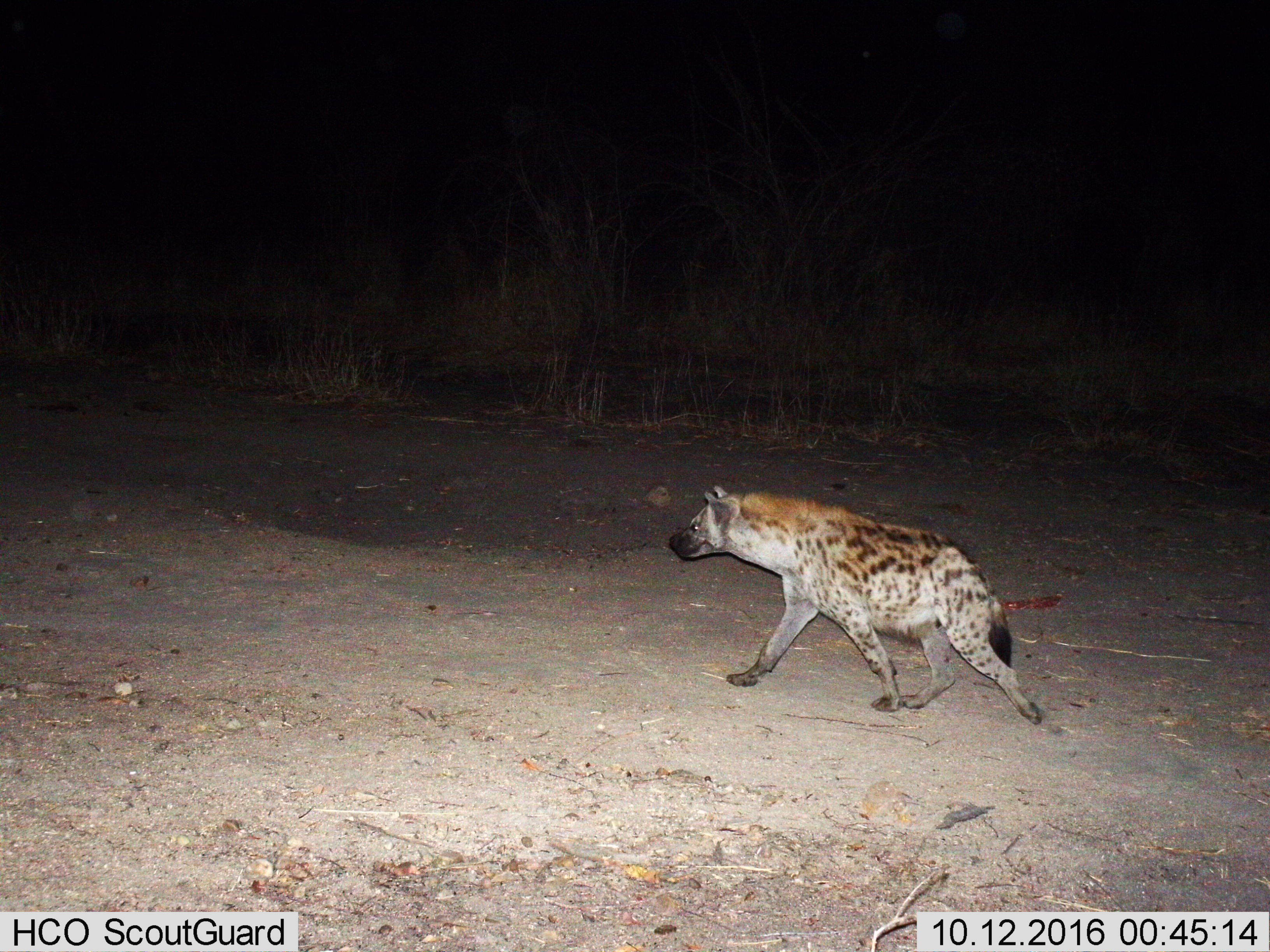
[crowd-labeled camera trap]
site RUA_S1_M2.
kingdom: Animalia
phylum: Chordata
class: Mammalia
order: Carnivora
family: Hyaenidae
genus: Crocuta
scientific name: Crocuta crocuta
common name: spotted hyena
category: hyenaspotted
Hyenaspotted (spotted hyena) (Crocuta crocuta), count 1. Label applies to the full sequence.